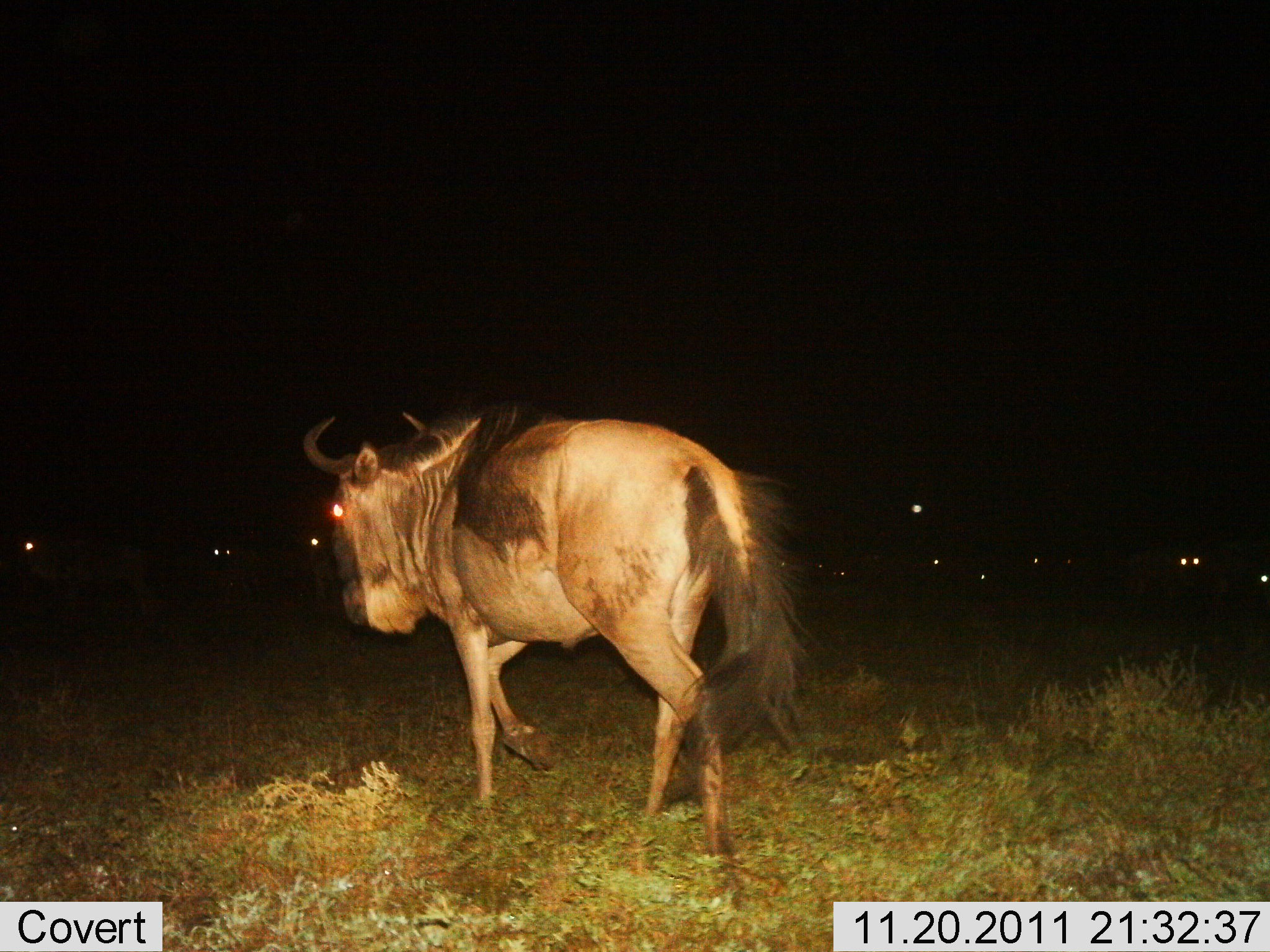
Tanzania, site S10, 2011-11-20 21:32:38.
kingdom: Animalia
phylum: Chordata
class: Mammalia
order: Artiodactyla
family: Bovidae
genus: Connochaetes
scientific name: Connochaetes taurinus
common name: blue wildebeest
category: wildebeest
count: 10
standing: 27%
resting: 18%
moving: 100%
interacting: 0%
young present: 0%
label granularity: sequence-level